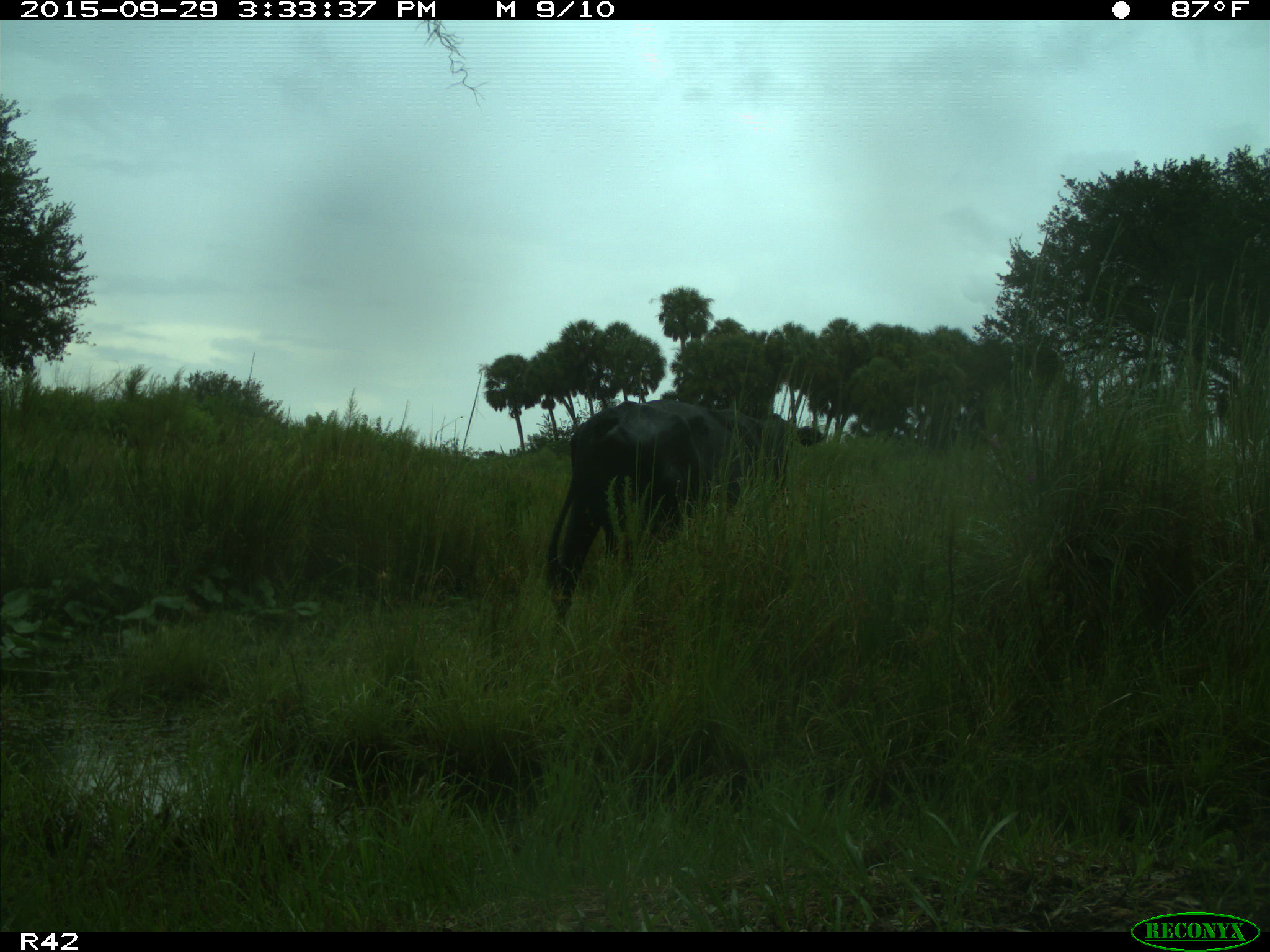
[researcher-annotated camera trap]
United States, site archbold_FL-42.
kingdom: Animalia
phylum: Chordata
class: Mammalia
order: Artiodactyla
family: Bovidae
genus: Bos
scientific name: Bos taurus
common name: domestic cow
Bos taurus (domestic cow).